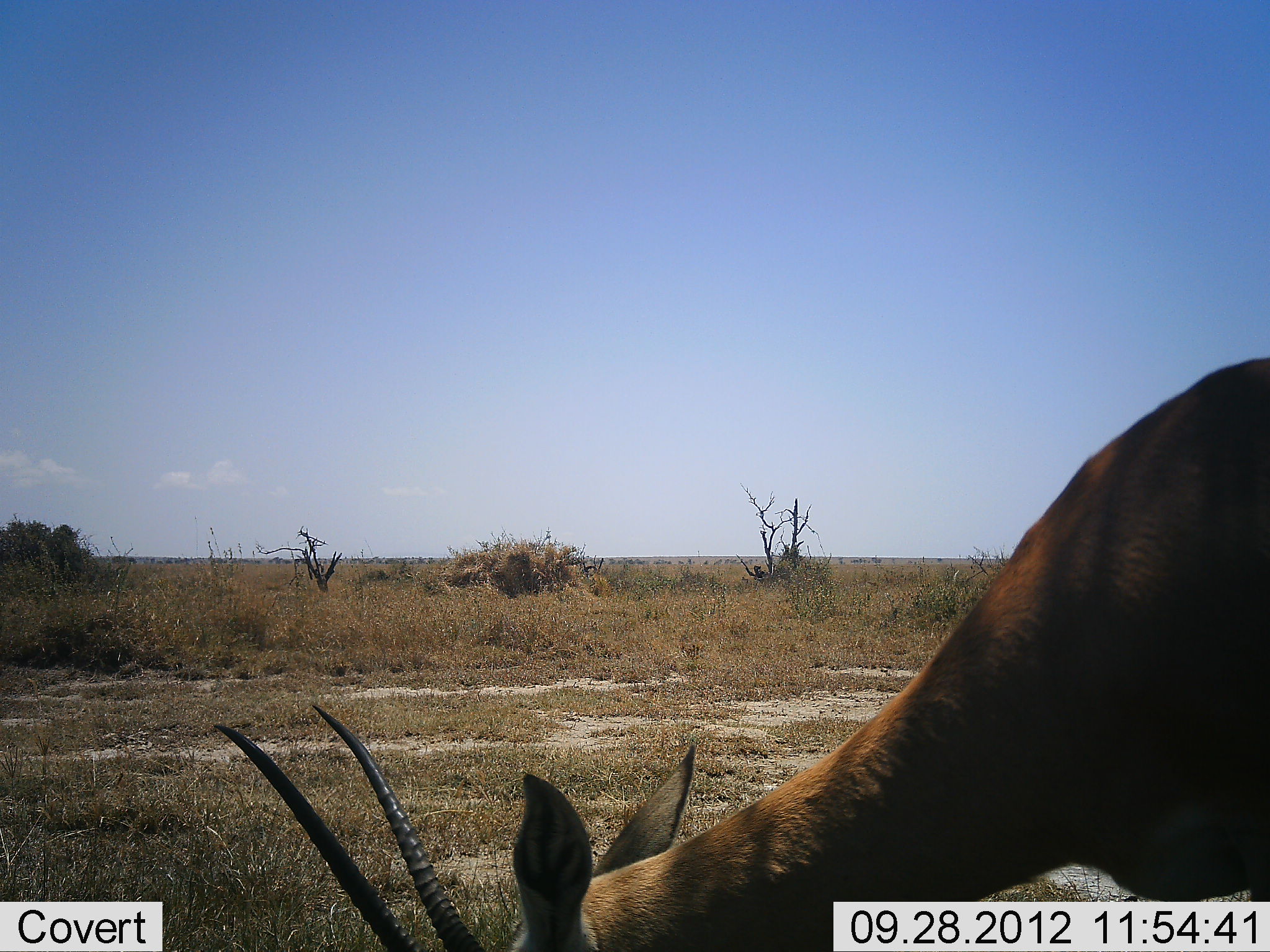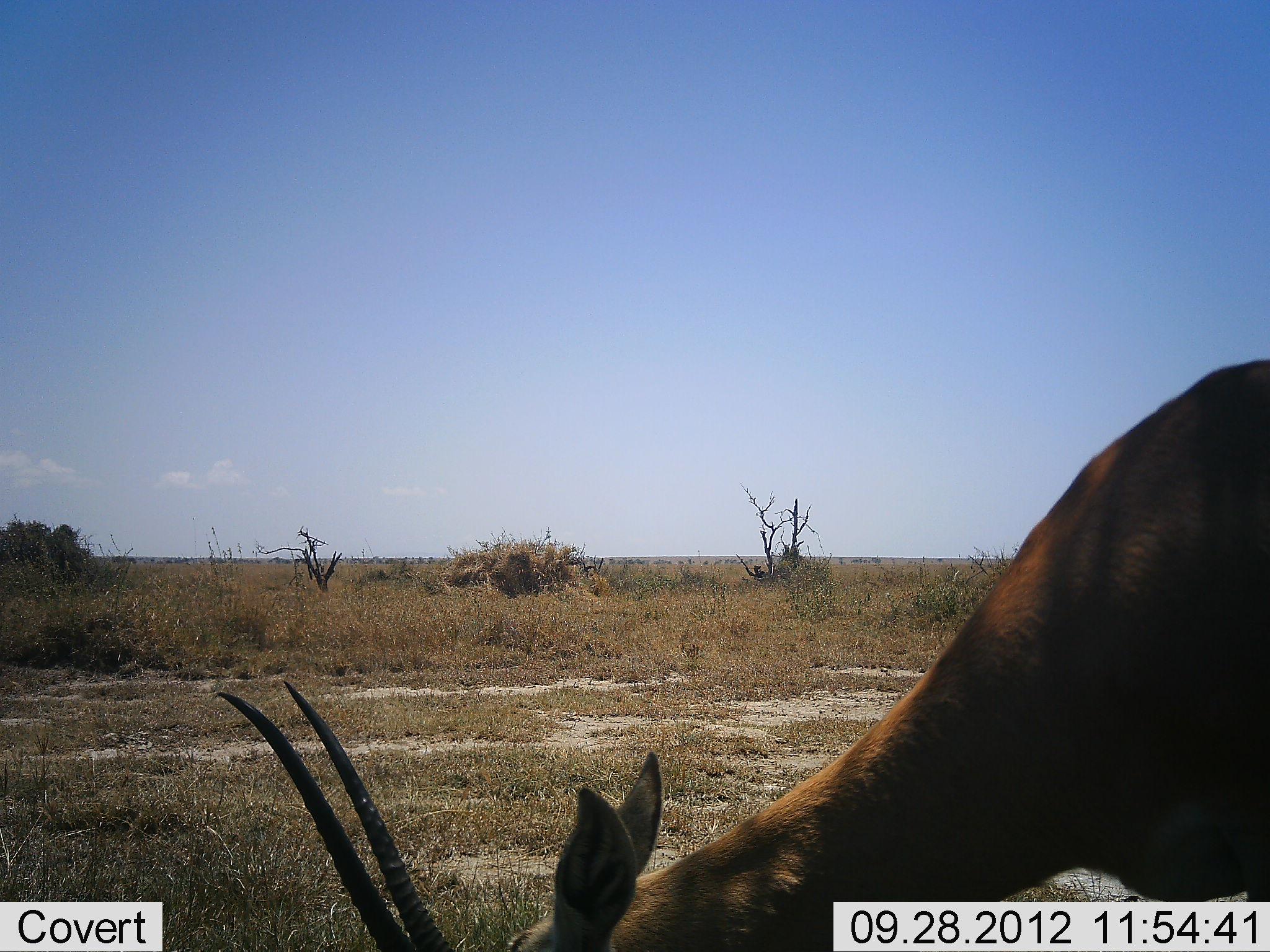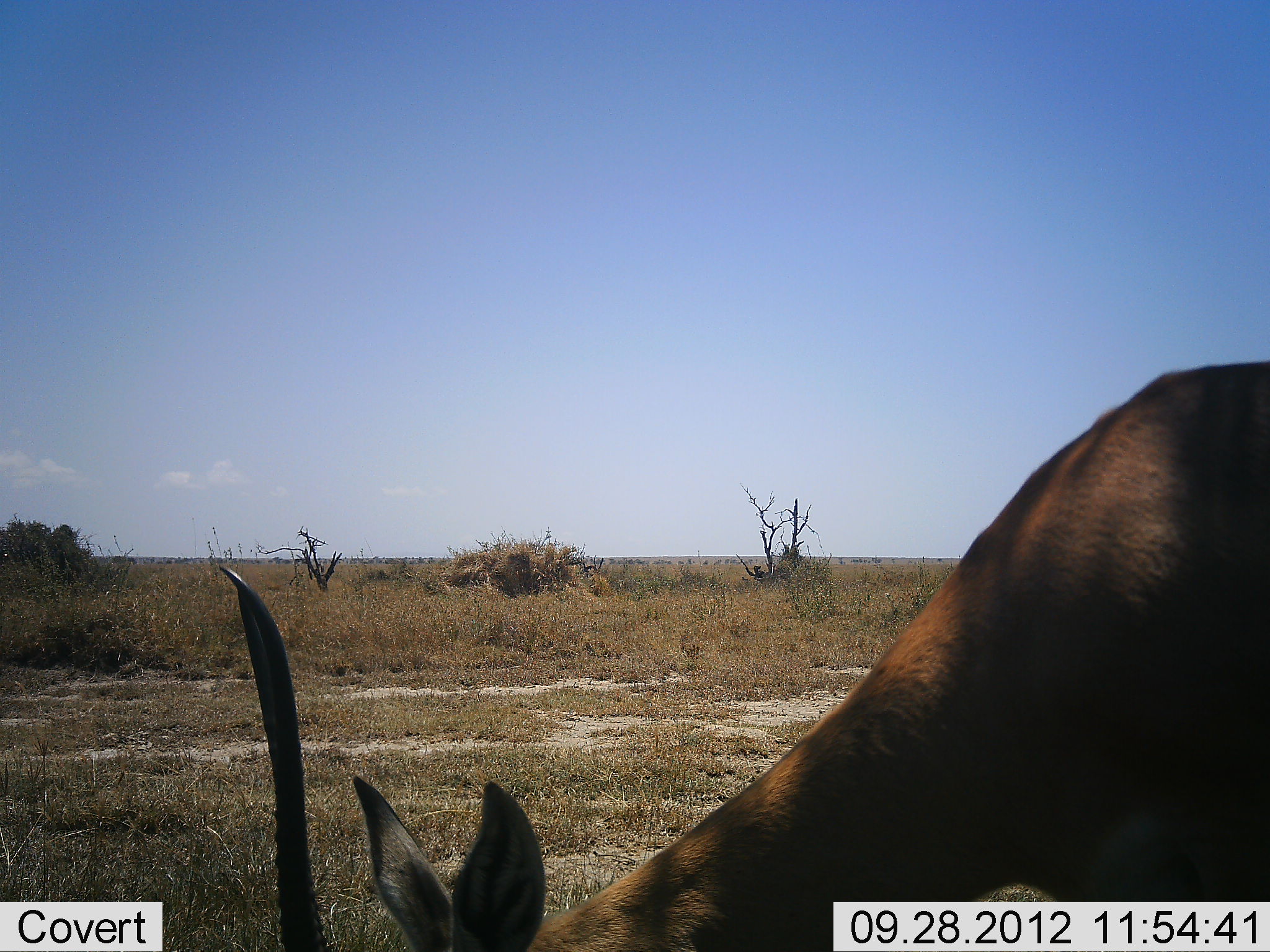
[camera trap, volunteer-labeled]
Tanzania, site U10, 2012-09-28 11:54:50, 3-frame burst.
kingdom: Animalia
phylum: Chordata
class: Mammalia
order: Artiodactyla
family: Bovidae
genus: Nanger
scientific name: Nanger granti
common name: grant's gazelle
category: gazellegrants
Gazellegrants (grant's gazelle) (Nanger granti), count 1. Behavior (volunteer vote fractions): standing 10%, resting 0%, moving 0%, interacting 0%. Young present (vote fraction): 0%. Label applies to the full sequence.